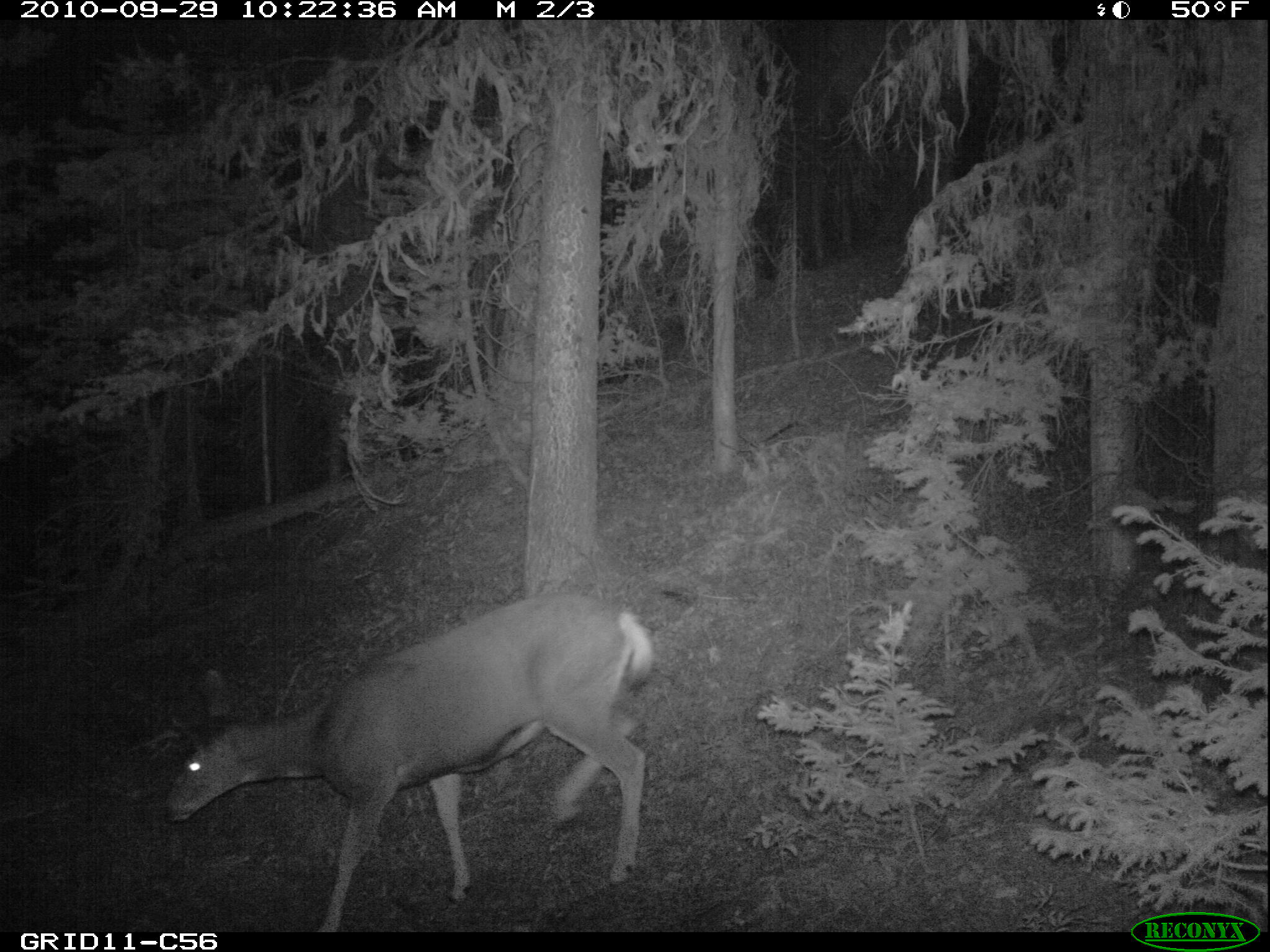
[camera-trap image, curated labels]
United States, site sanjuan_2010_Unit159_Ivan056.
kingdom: Animalia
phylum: Chordata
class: Mammalia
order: Artiodactyla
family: Cervidae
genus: Odocoileus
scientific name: Odocoileus hemionus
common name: mule deer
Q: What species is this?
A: Odocoileus hemionus (mule deer).